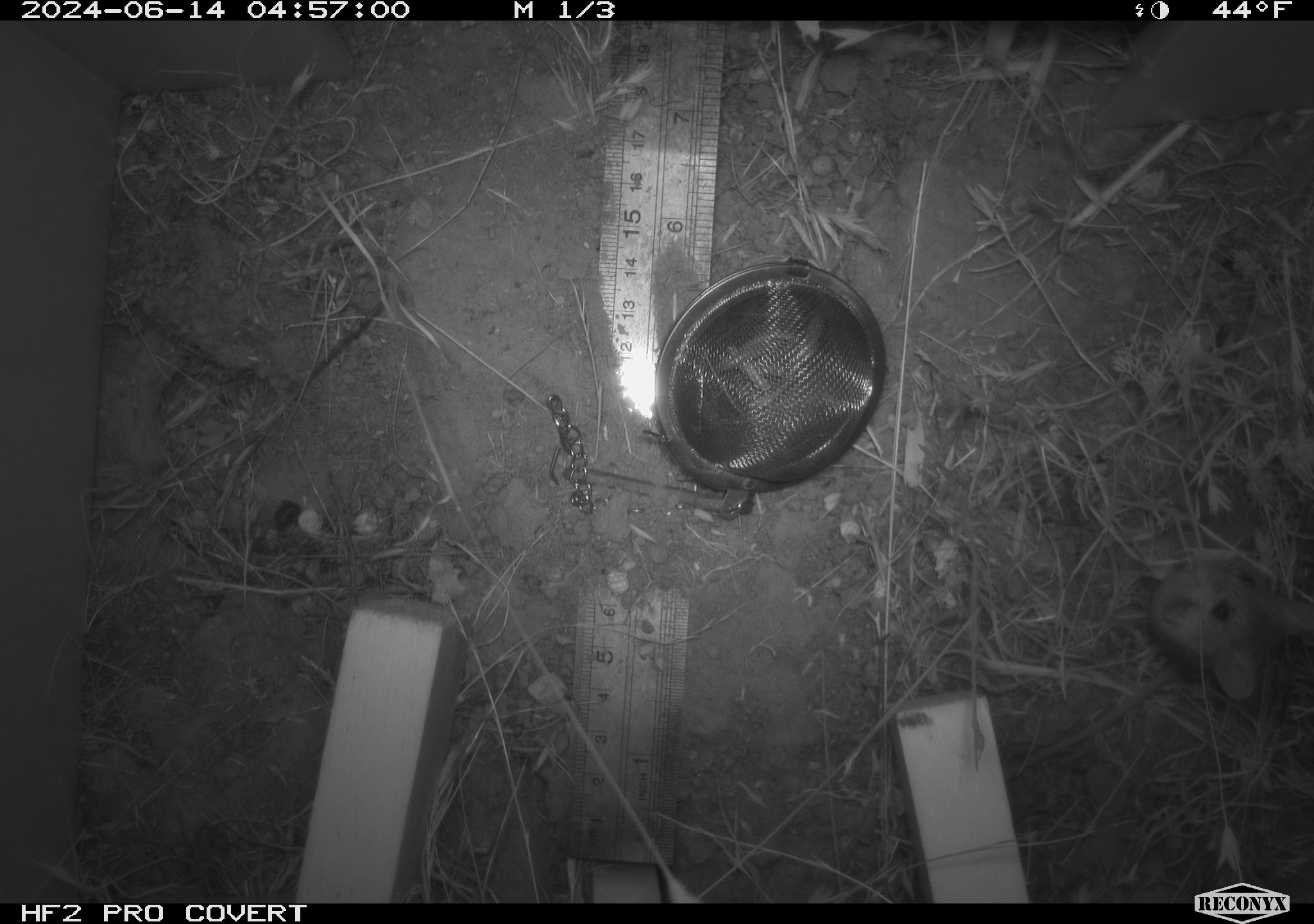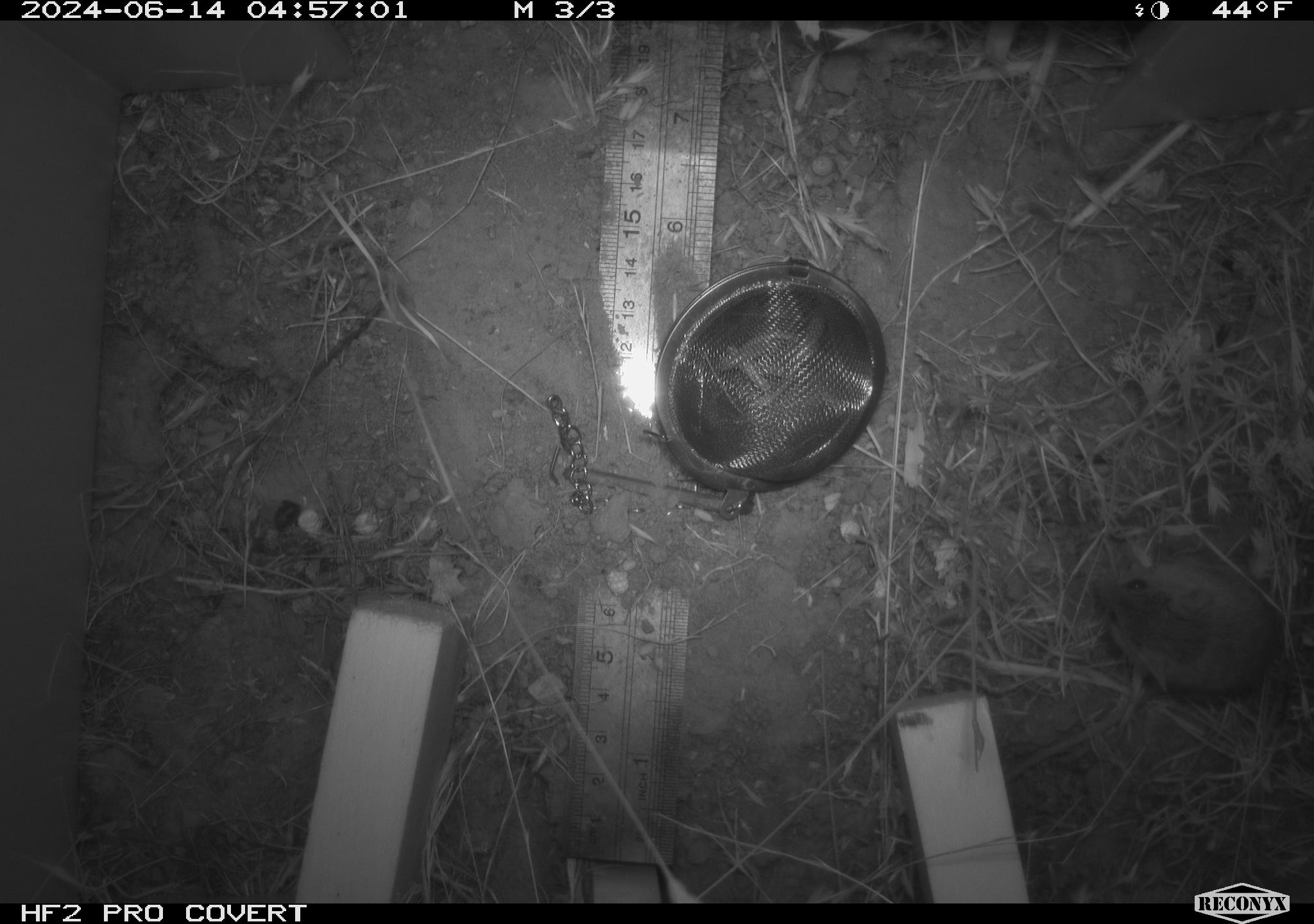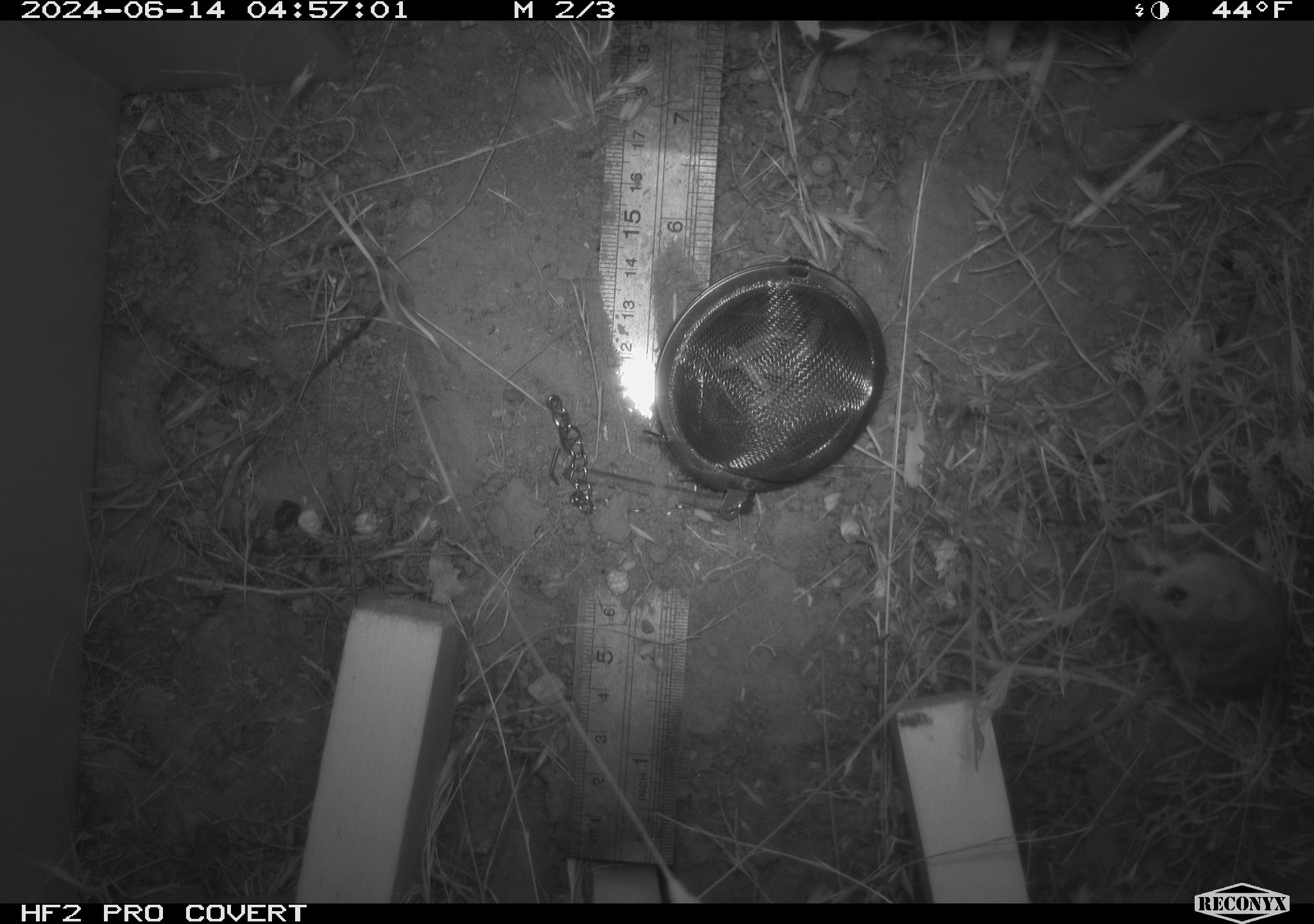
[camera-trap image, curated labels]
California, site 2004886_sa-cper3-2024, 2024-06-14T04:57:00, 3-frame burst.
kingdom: Animalia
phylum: Chordata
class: Mammalia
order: Rodentia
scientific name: Rodentia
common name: rodent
Rodent (Rodentia).